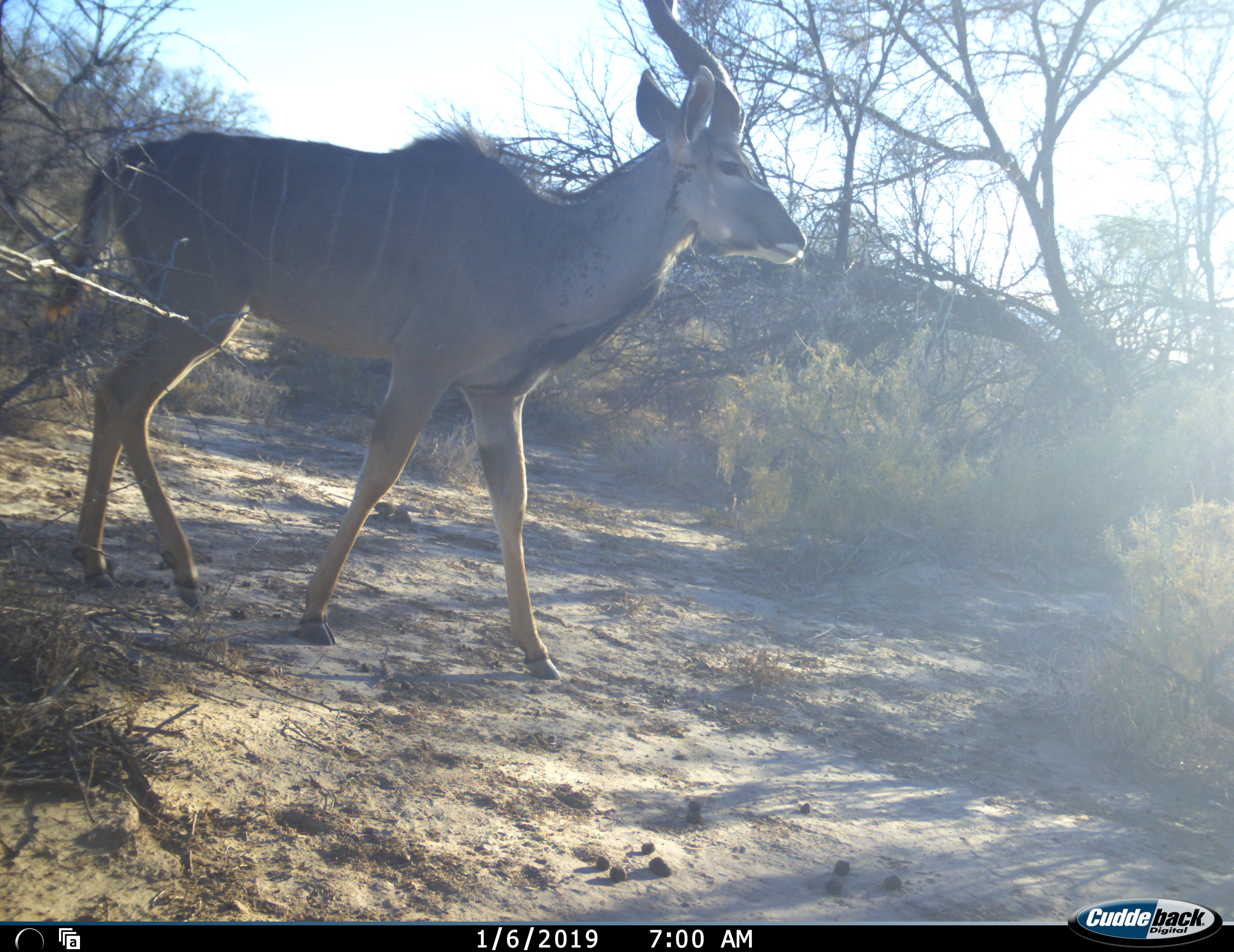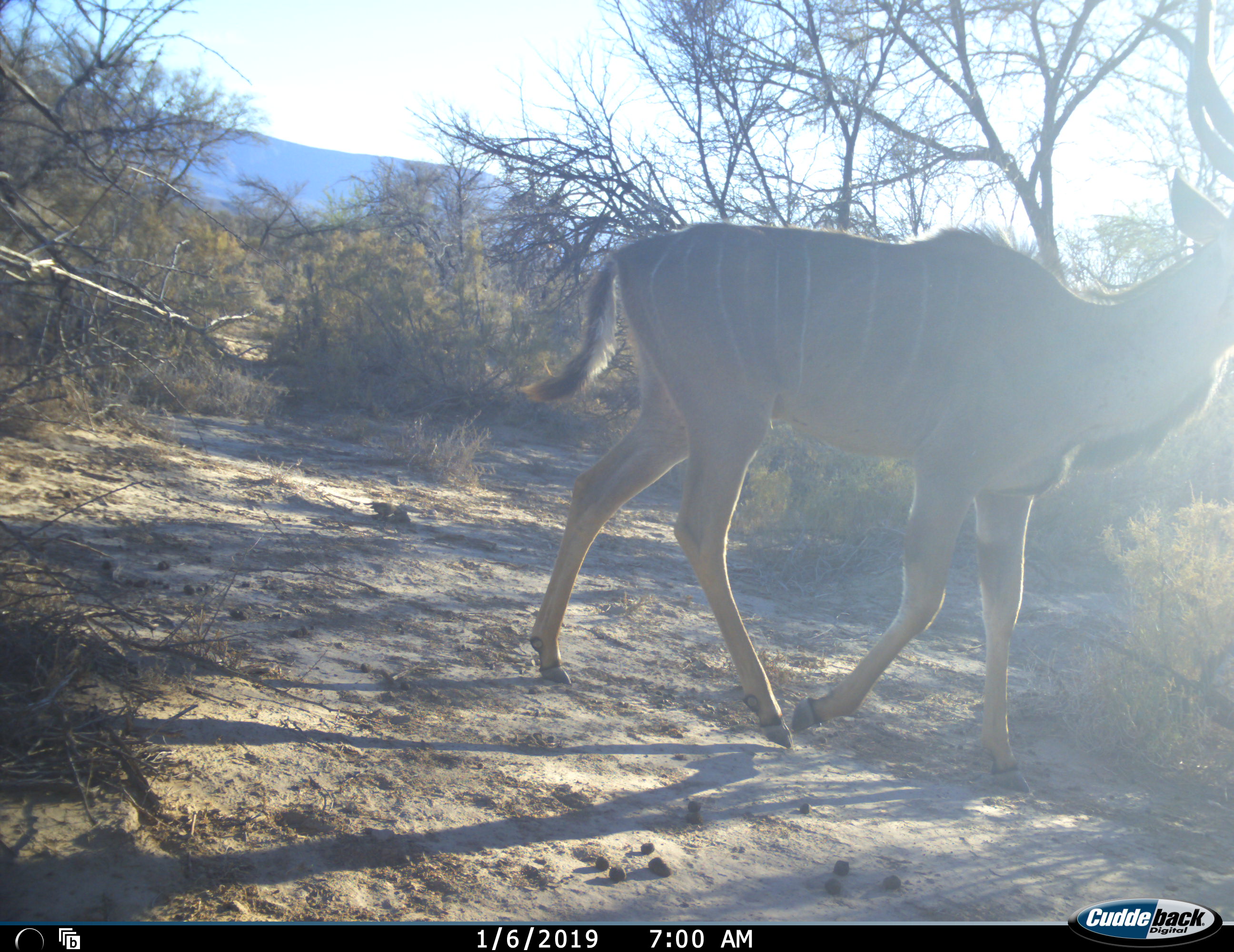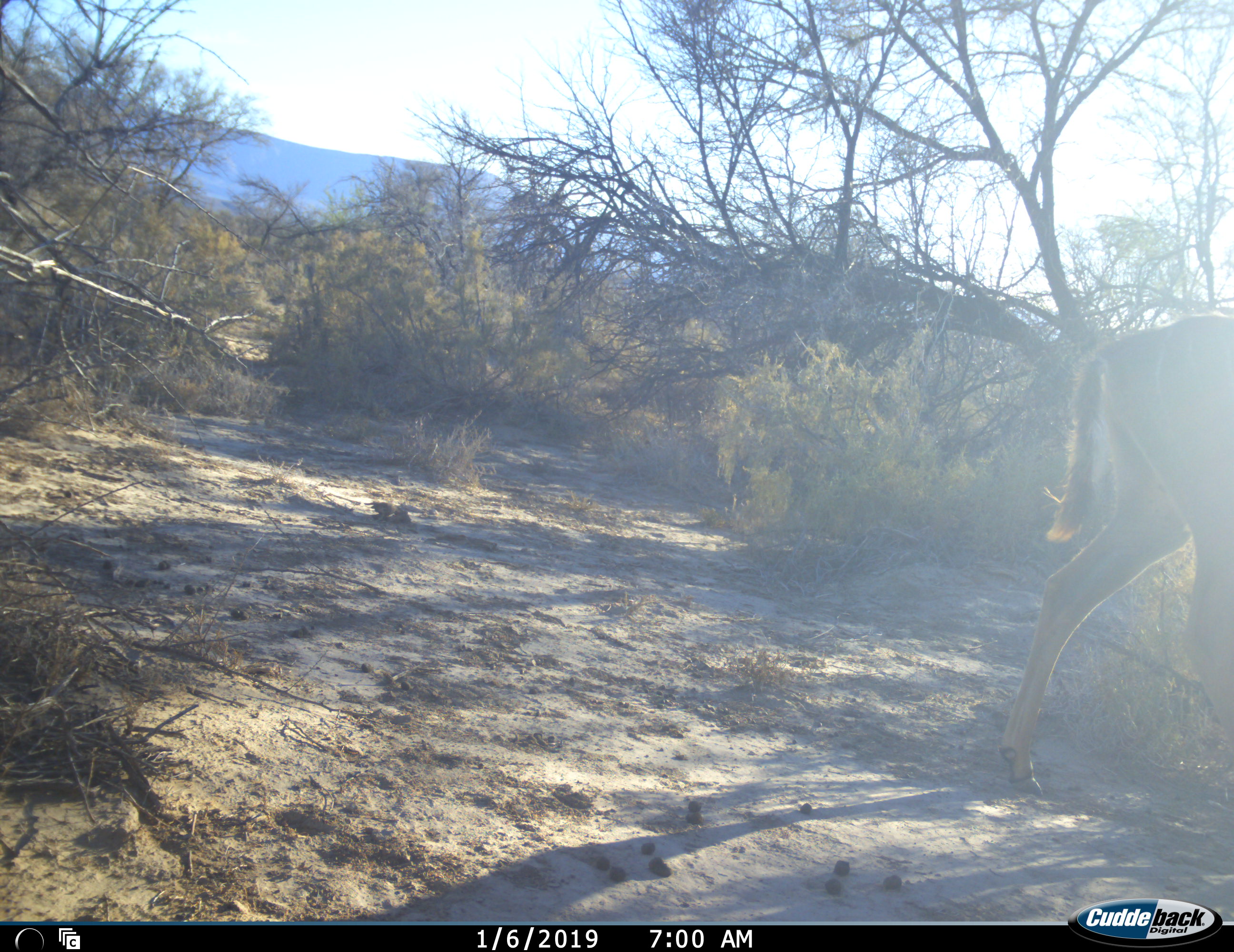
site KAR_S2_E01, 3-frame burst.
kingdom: Animalia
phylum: Chordata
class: Mammalia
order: Artiodactyla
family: Bovidae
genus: Tragelaphus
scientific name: Tragelaphus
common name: kudu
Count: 1.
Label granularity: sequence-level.